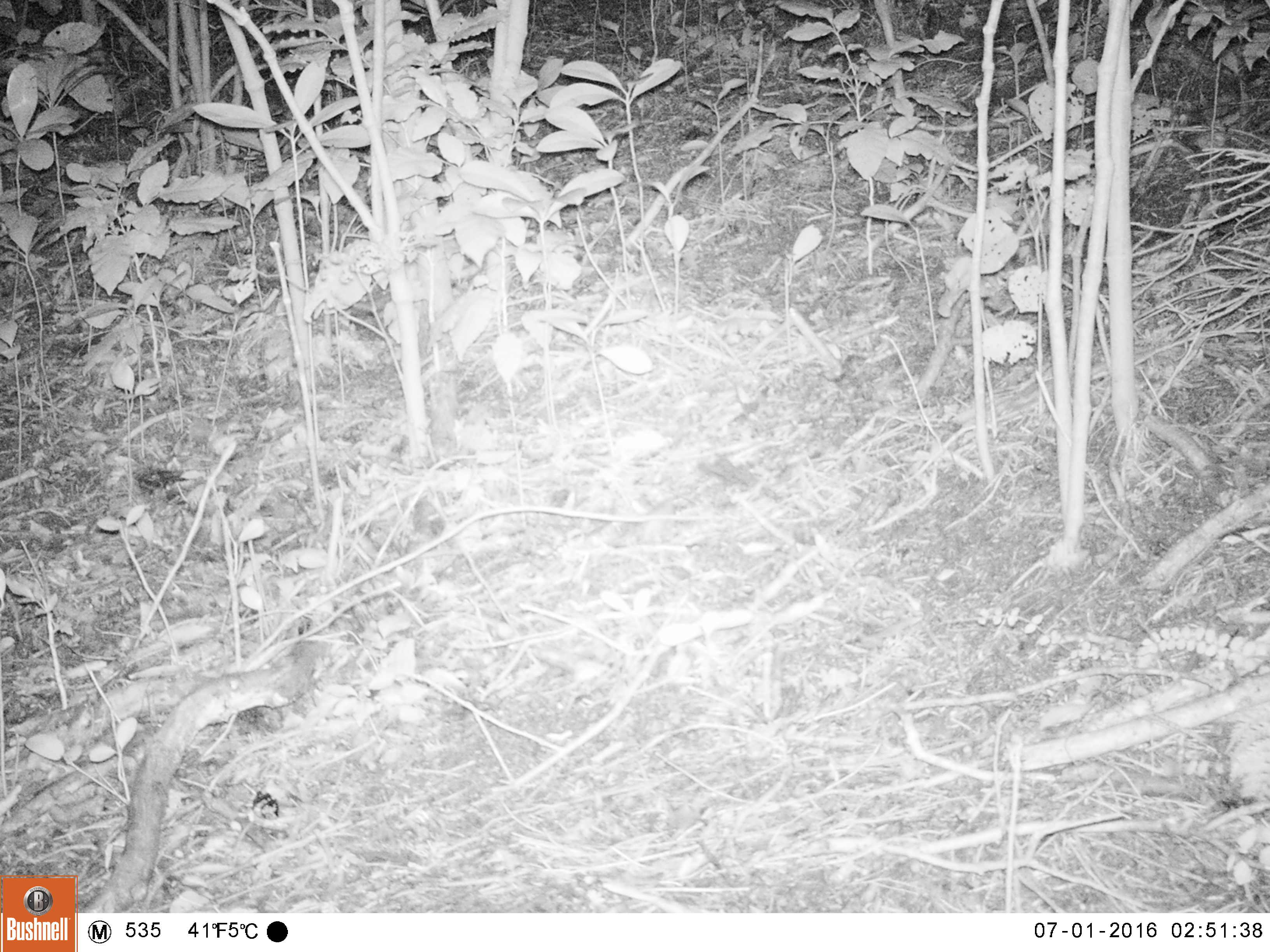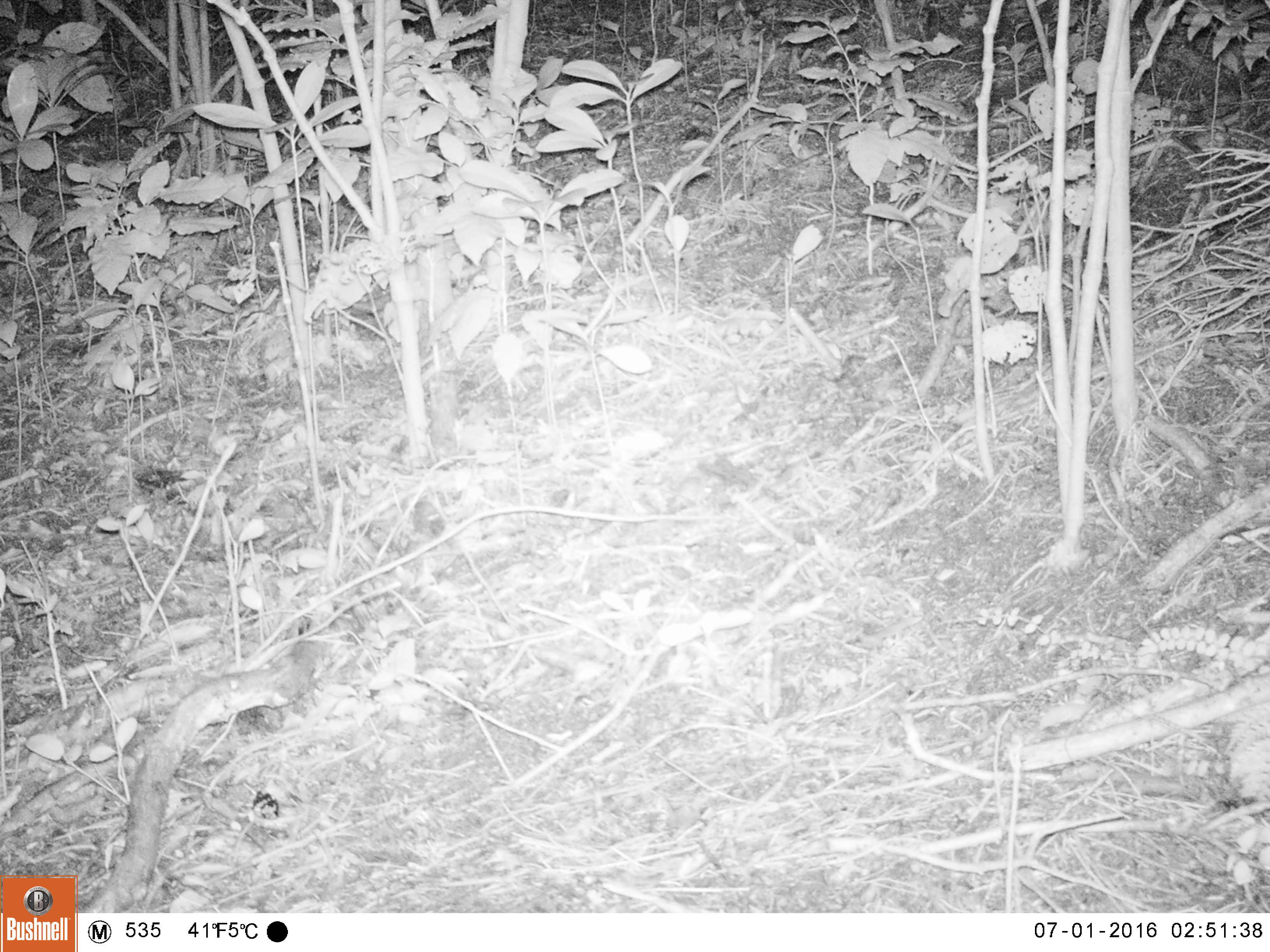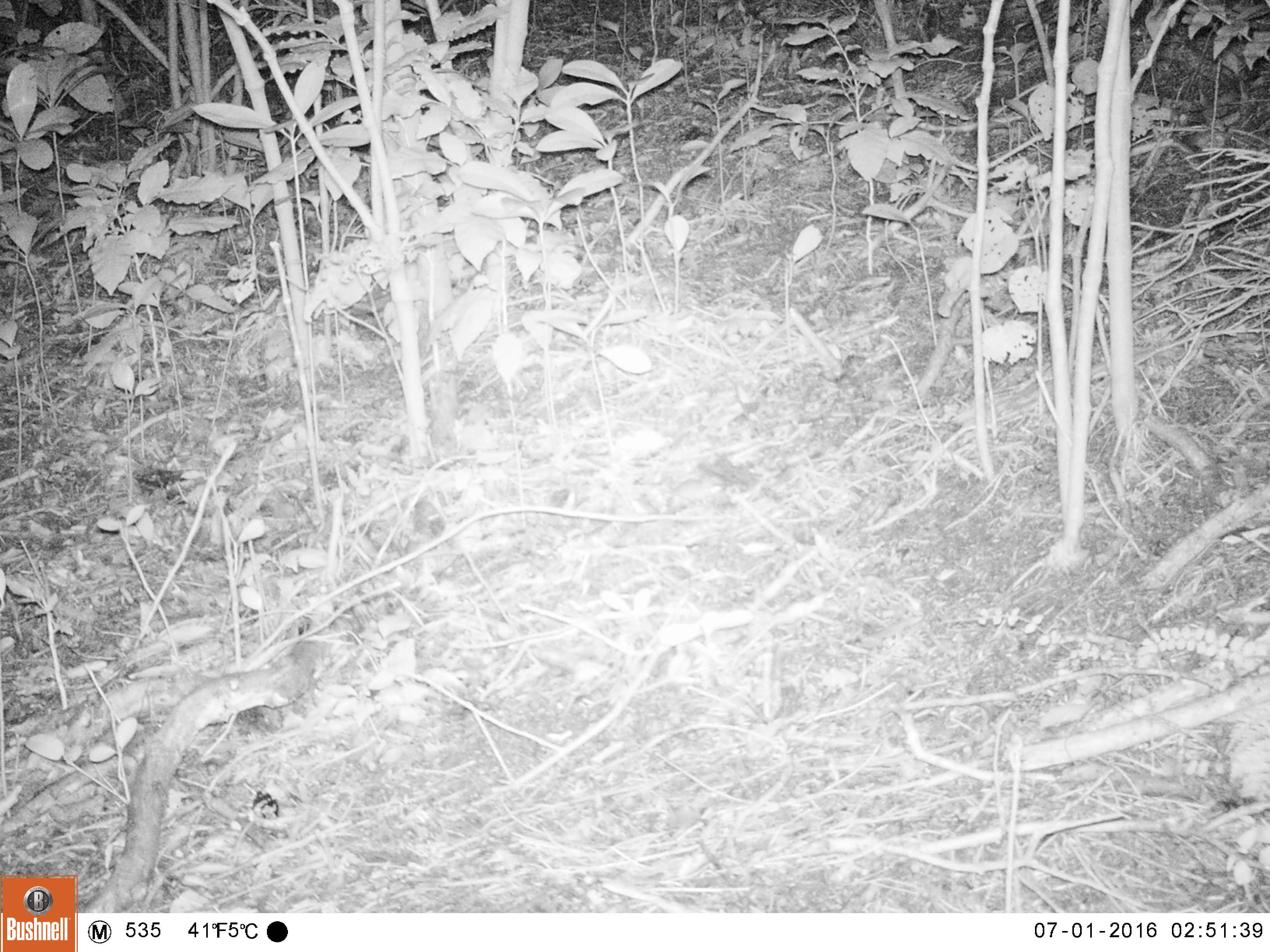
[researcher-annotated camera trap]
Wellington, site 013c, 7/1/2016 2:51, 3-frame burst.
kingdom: Animalia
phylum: Chordata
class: Mammalia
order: Rodentia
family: Muridae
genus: Mus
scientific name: Mus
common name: mouse